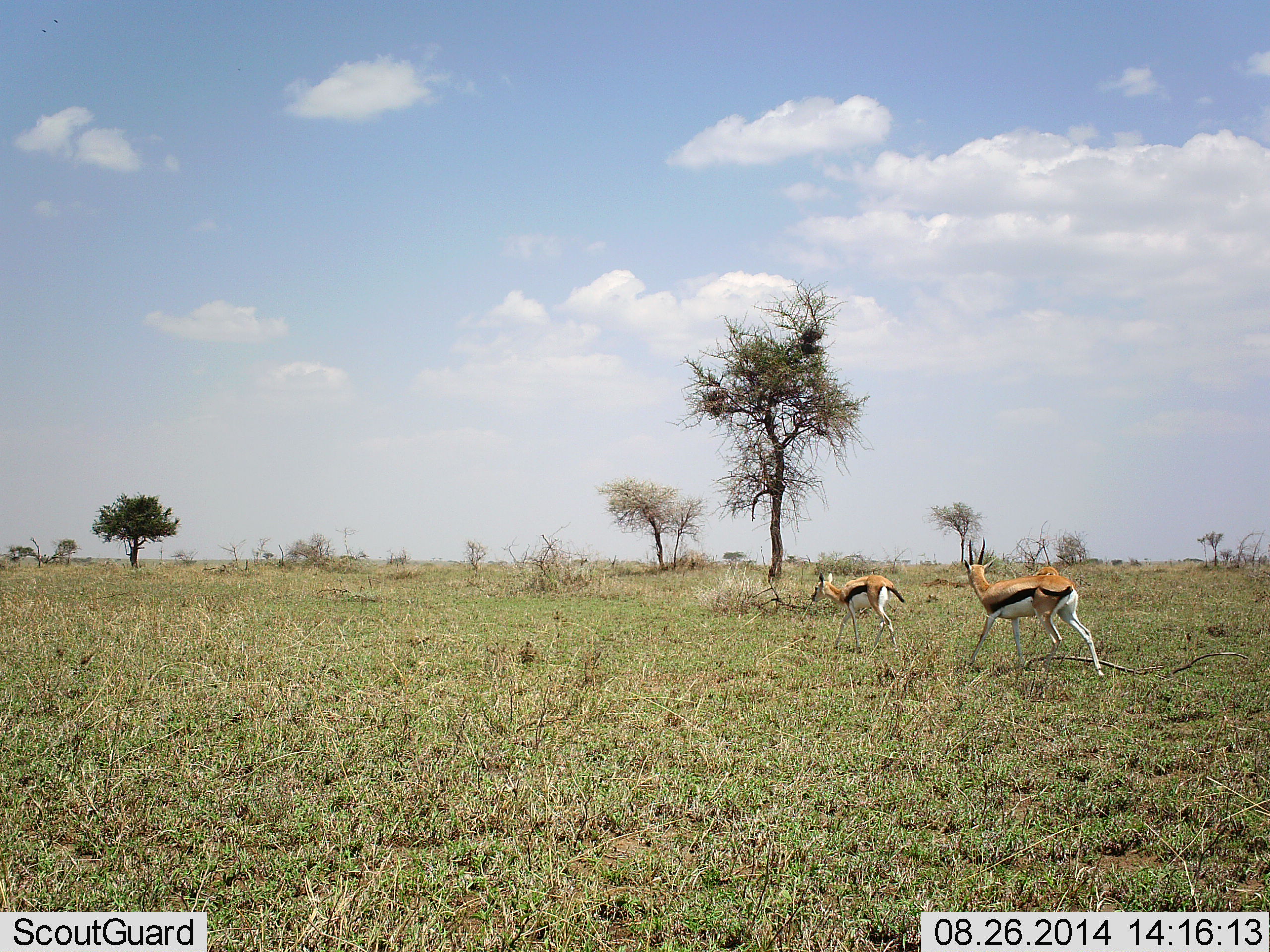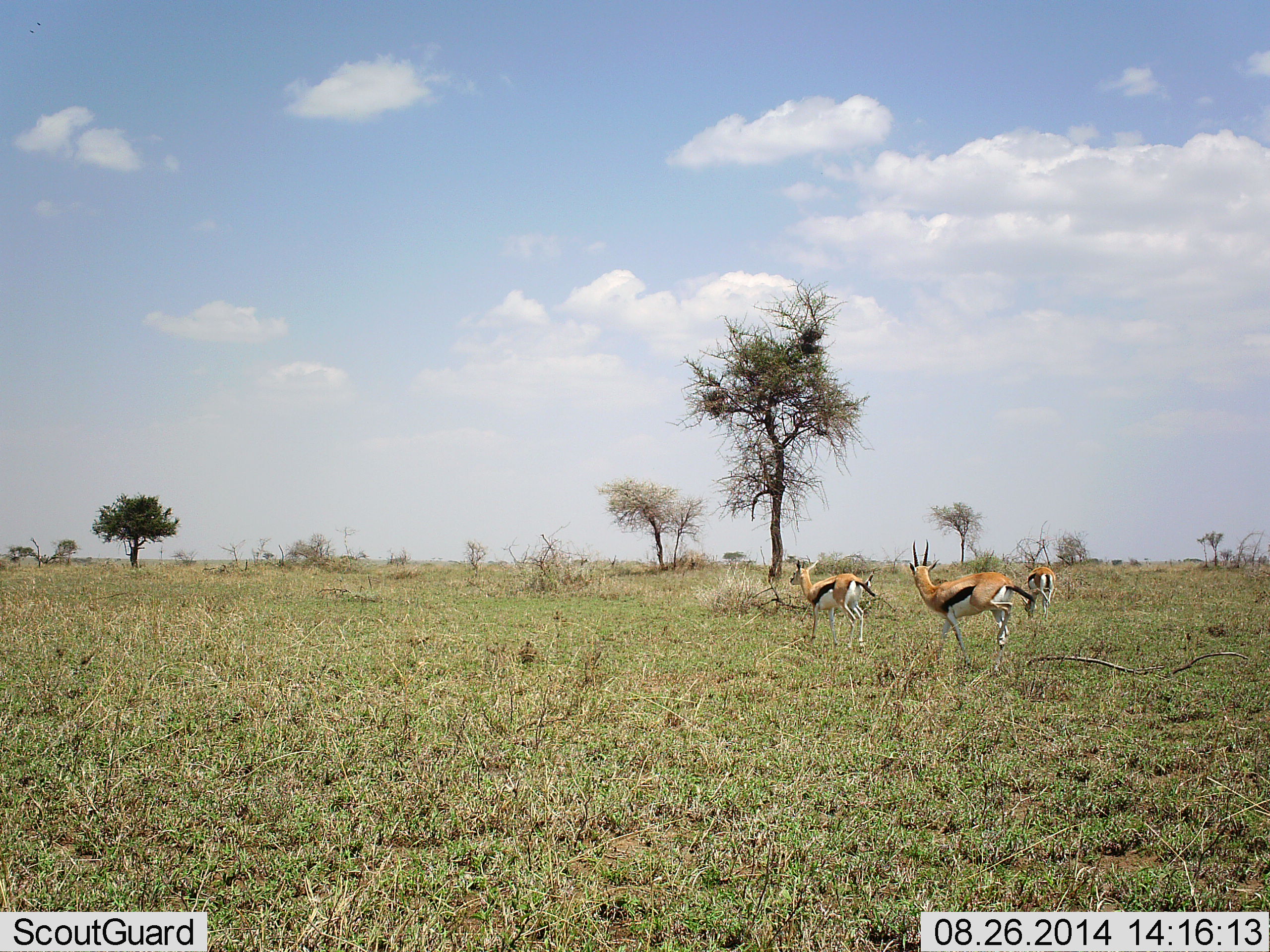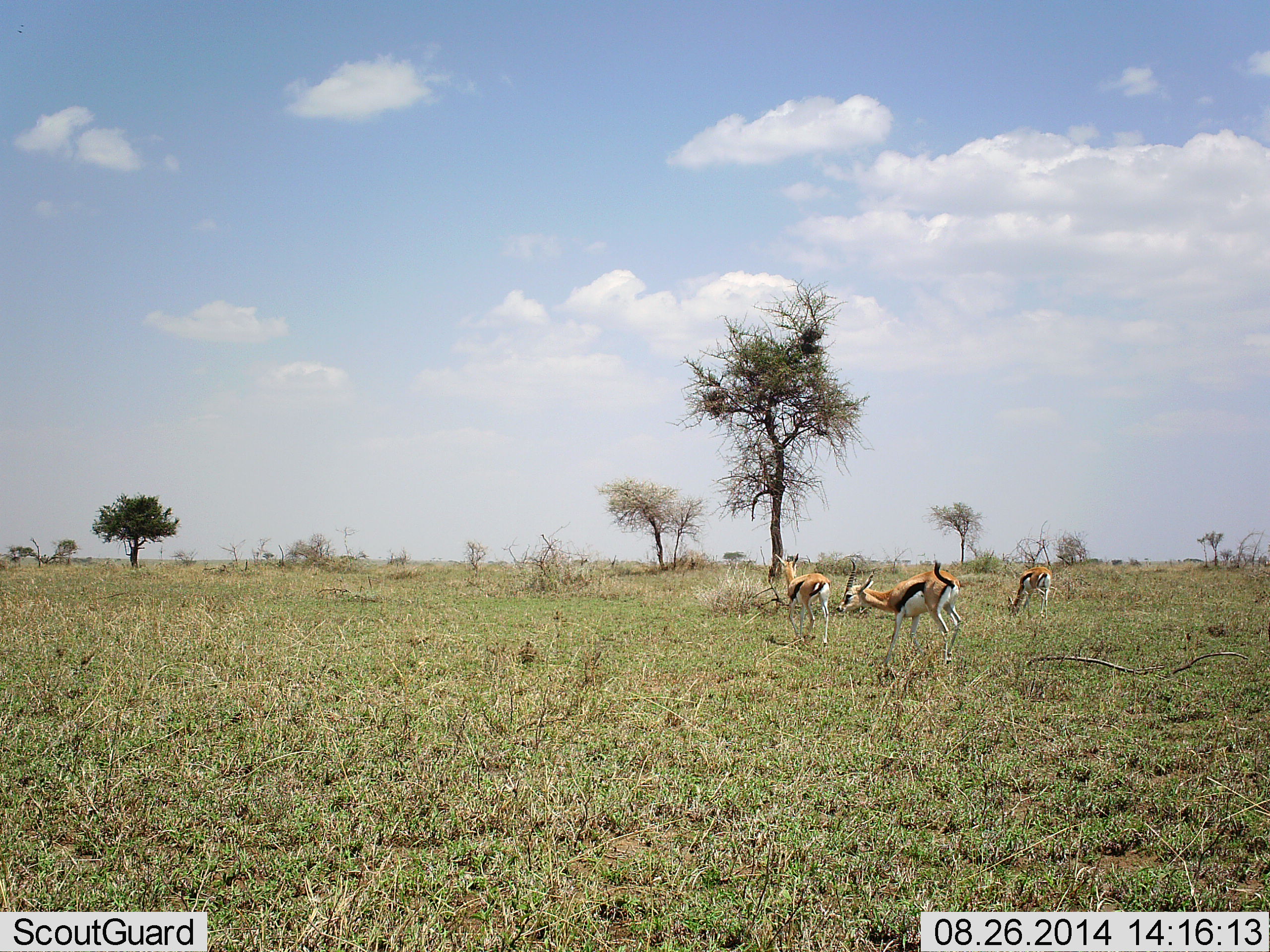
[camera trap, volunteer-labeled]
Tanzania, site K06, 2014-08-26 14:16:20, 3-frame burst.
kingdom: Animalia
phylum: Chordata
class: Mammalia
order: Artiodactyla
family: Bovidae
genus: Eudorcas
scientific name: Eudorcas thomsonii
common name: thomson's gazelle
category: gazellethomsons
Gazellethomsons (thomson's gazelle) (Eudorcas thomsonii), count 3. Behavior (volunteer vote fractions): standing 40%, resting 0%, moving 90%, interacting 0%. Young present (vote fraction): 0%. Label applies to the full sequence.